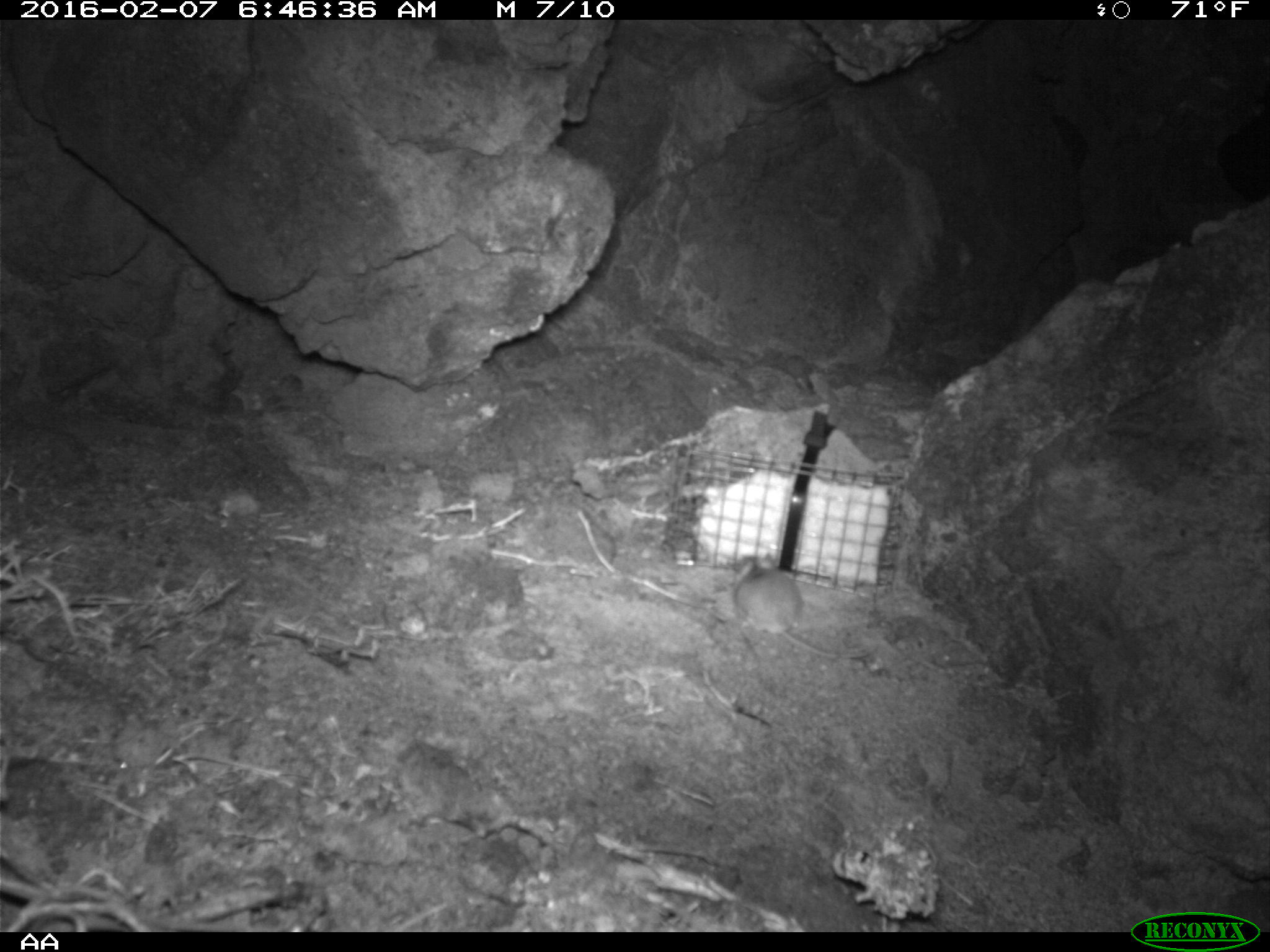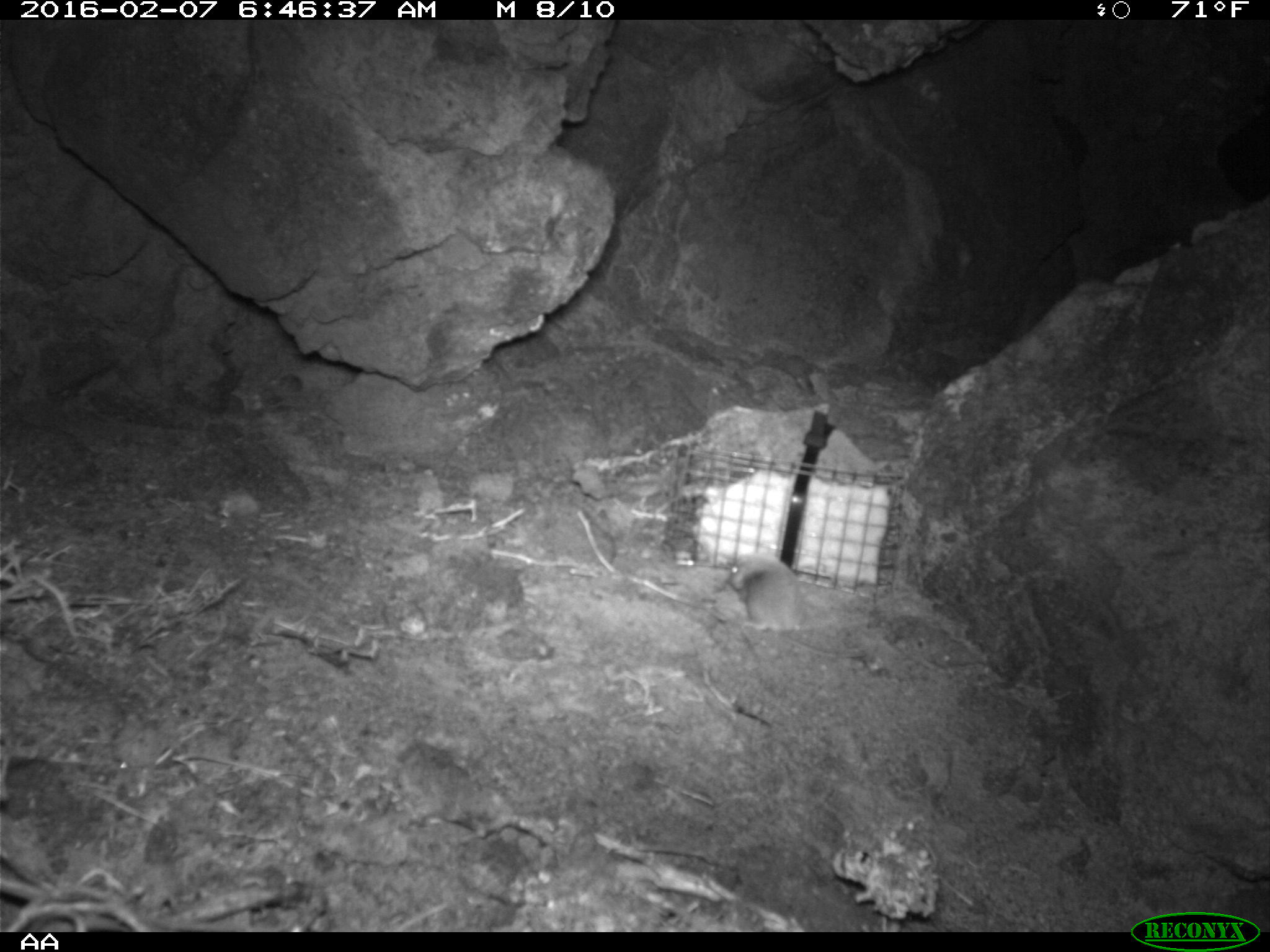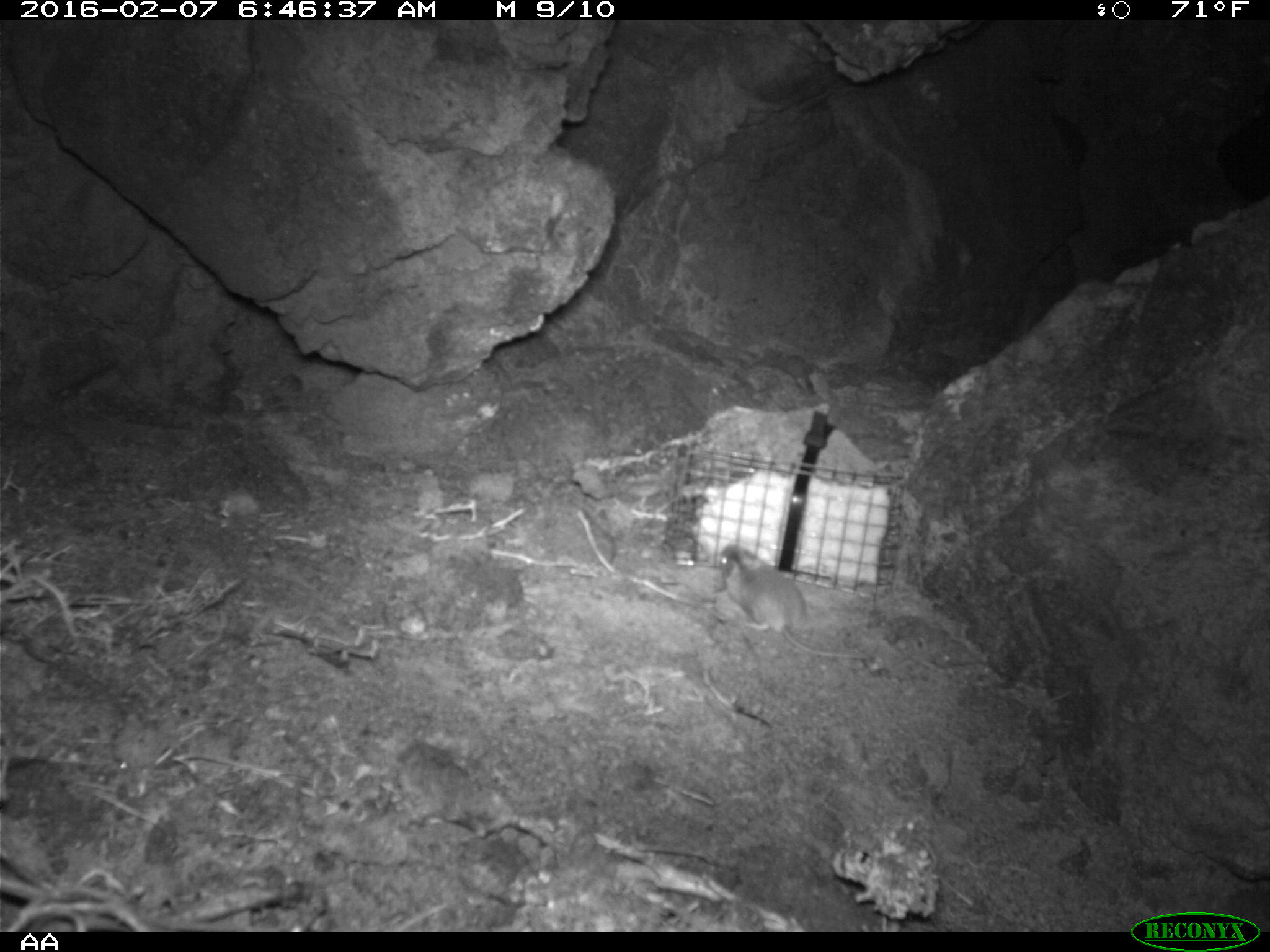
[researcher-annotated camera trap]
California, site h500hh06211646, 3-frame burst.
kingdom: Animalia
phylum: Chordata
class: Mammalia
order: Rodentia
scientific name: Rodentia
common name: rodent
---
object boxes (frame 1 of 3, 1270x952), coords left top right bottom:
rodent: 719 553 877 659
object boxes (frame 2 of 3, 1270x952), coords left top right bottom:
rodent: 730 549 866 660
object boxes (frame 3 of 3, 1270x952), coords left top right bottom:
rodent: 713 543 871 659